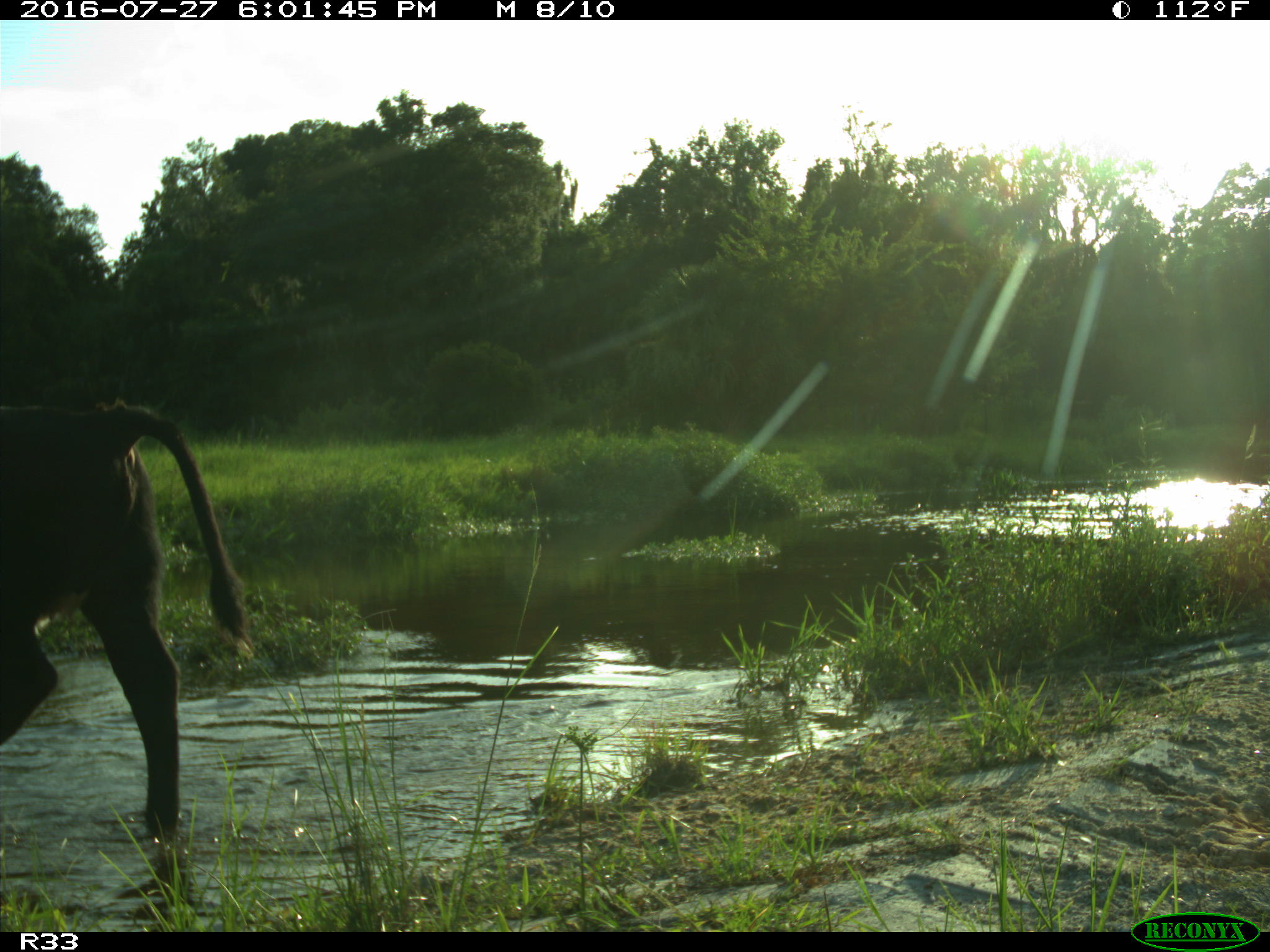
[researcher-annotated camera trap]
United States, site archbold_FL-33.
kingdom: Animalia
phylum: Chordata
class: Mammalia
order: Artiodactyla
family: Bovidae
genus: Bos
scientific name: Bos taurus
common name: domestic cow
Bos taurus (domestic cow).